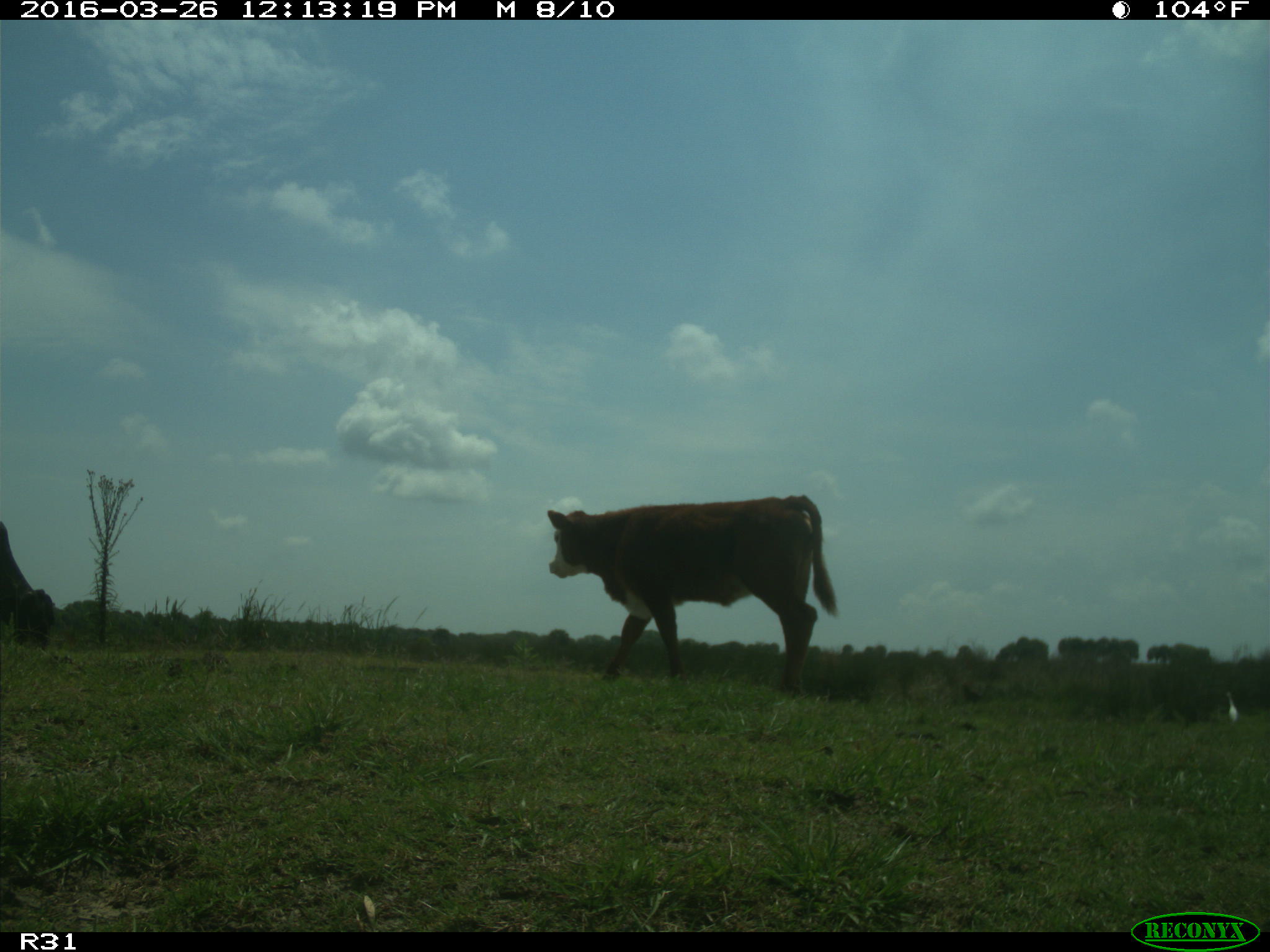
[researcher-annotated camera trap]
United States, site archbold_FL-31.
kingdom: Animalia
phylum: Chordata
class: Mammalia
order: Artiodactyla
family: Bovidae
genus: Bos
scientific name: Bos taurus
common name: domestic cow